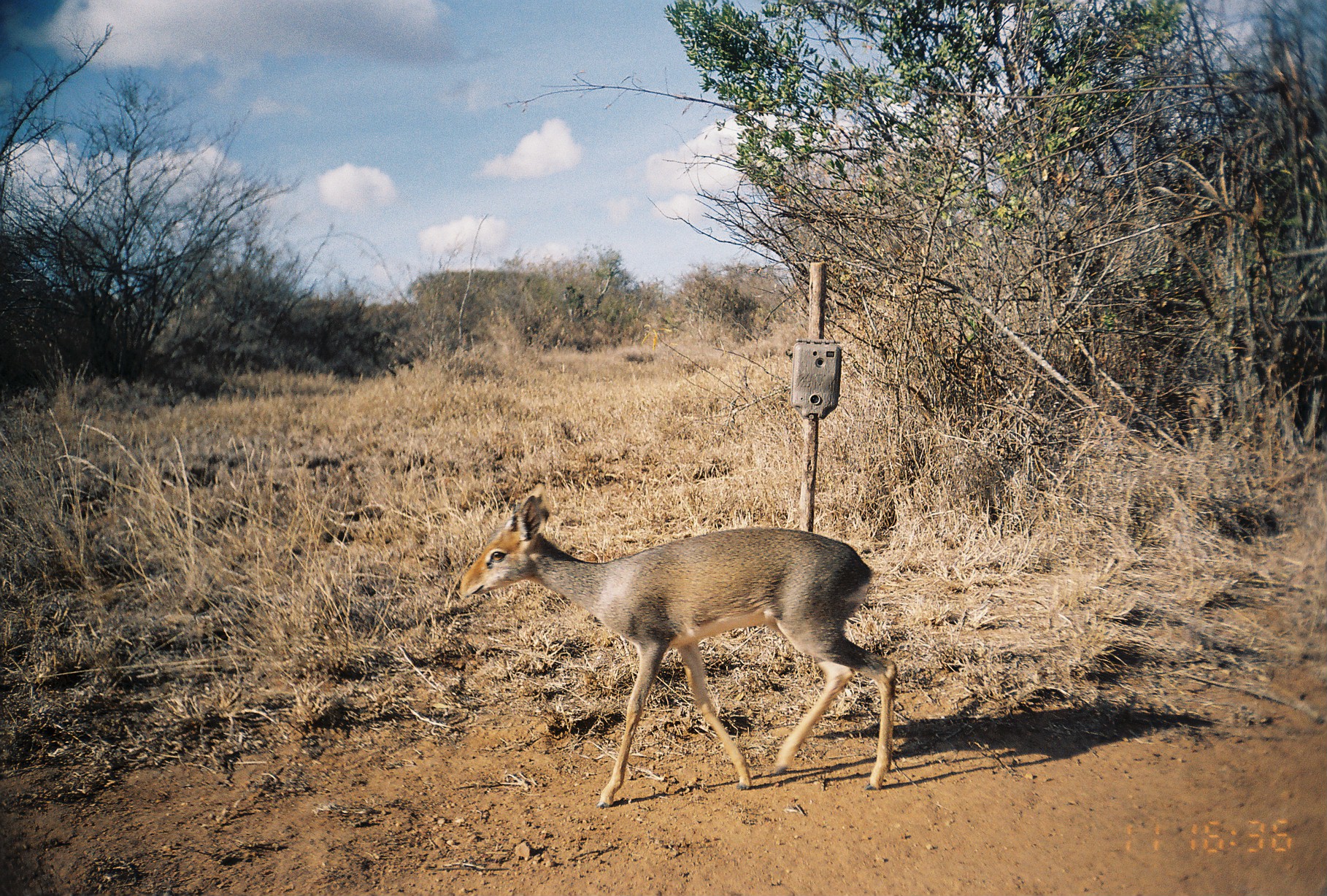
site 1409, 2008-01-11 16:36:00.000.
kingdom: Animalia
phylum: Chordata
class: Mammalia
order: Artiodactyla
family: Bovidae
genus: Madoqua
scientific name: Madoqua guentheri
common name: günther's dik-dik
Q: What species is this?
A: Madoqua guentheri (günther's dik-dik).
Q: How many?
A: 1.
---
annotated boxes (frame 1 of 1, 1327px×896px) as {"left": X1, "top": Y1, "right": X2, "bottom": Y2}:
madoqua guentheri: {"left": 454, "top": 482, "right": 896, "bottom": 807}